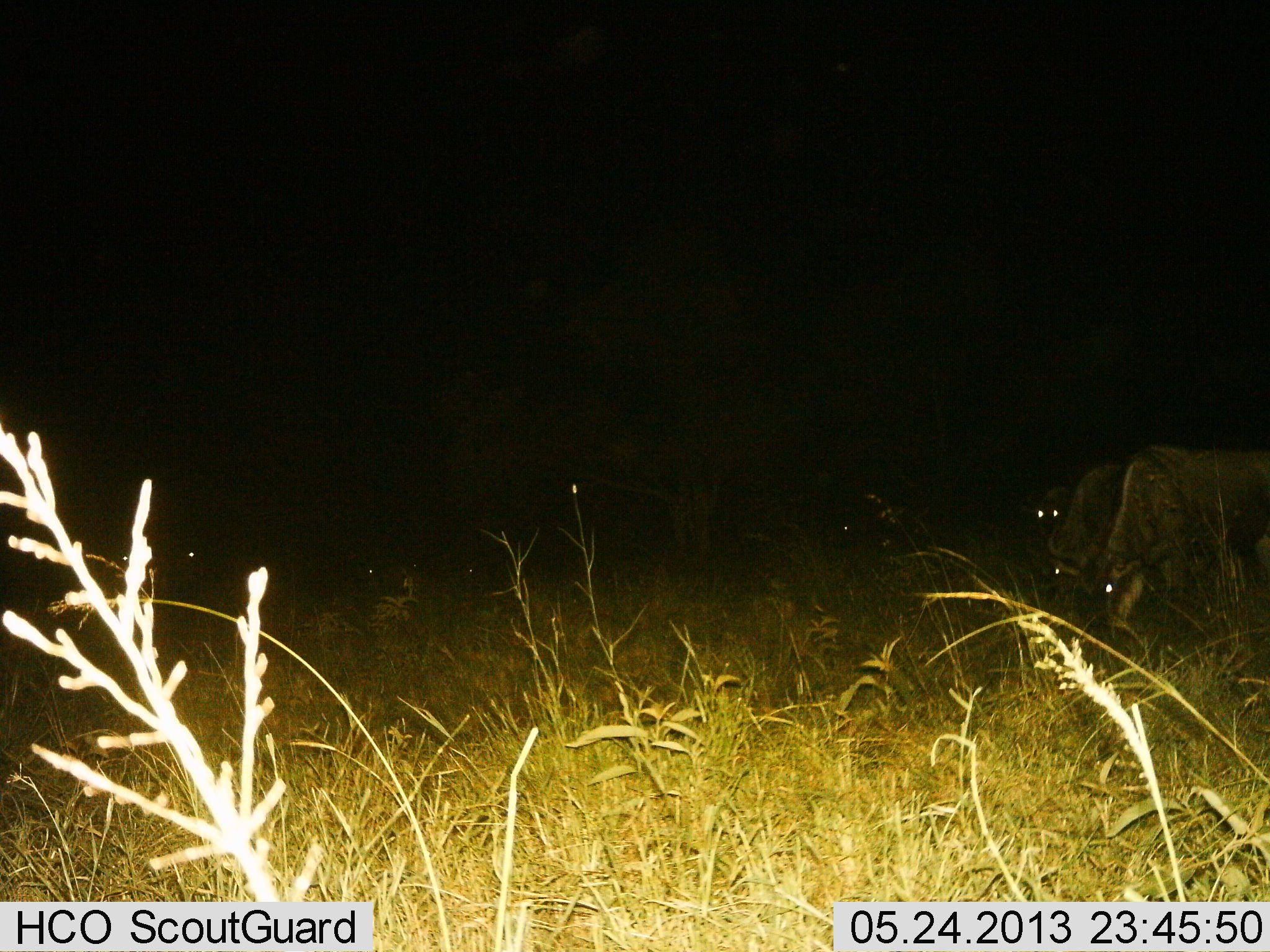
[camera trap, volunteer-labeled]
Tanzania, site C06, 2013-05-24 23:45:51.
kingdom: Animalia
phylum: Chordata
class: Mammalia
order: Artiodactyla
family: Bovidae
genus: Connochaetes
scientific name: Connochaetes taurinus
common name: blue wildebeest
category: wildebeest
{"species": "wildebeest (blue wildebeest) (Connochaetes taurinus)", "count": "3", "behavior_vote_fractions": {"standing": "35%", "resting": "6%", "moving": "6%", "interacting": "0%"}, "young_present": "0%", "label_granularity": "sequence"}